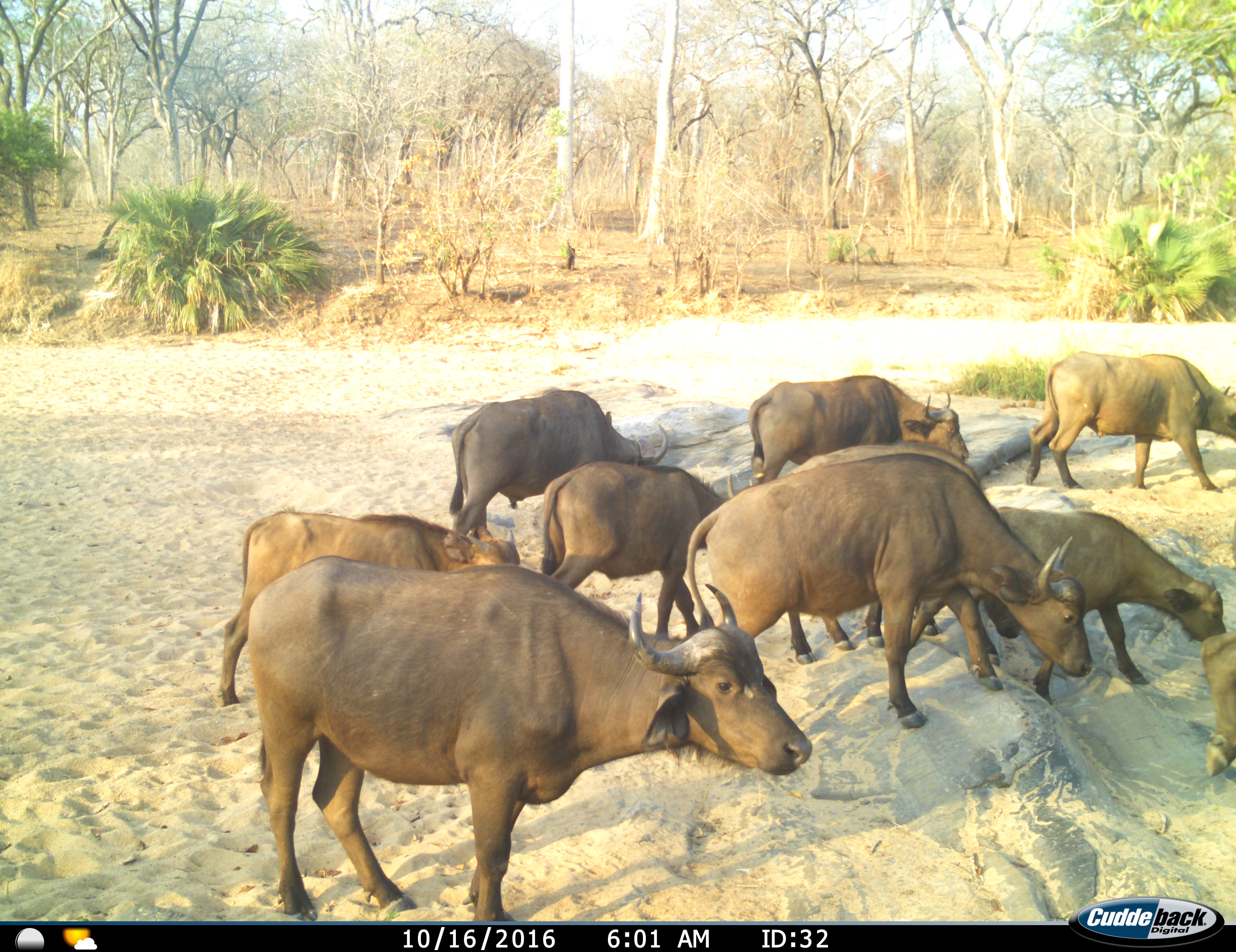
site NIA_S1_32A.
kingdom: Animalia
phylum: Chordata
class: Mammalia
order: Artiodactyla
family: Bovidae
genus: Syncerus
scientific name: Syncerus caffer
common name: african buffalo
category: buffalo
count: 10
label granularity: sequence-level